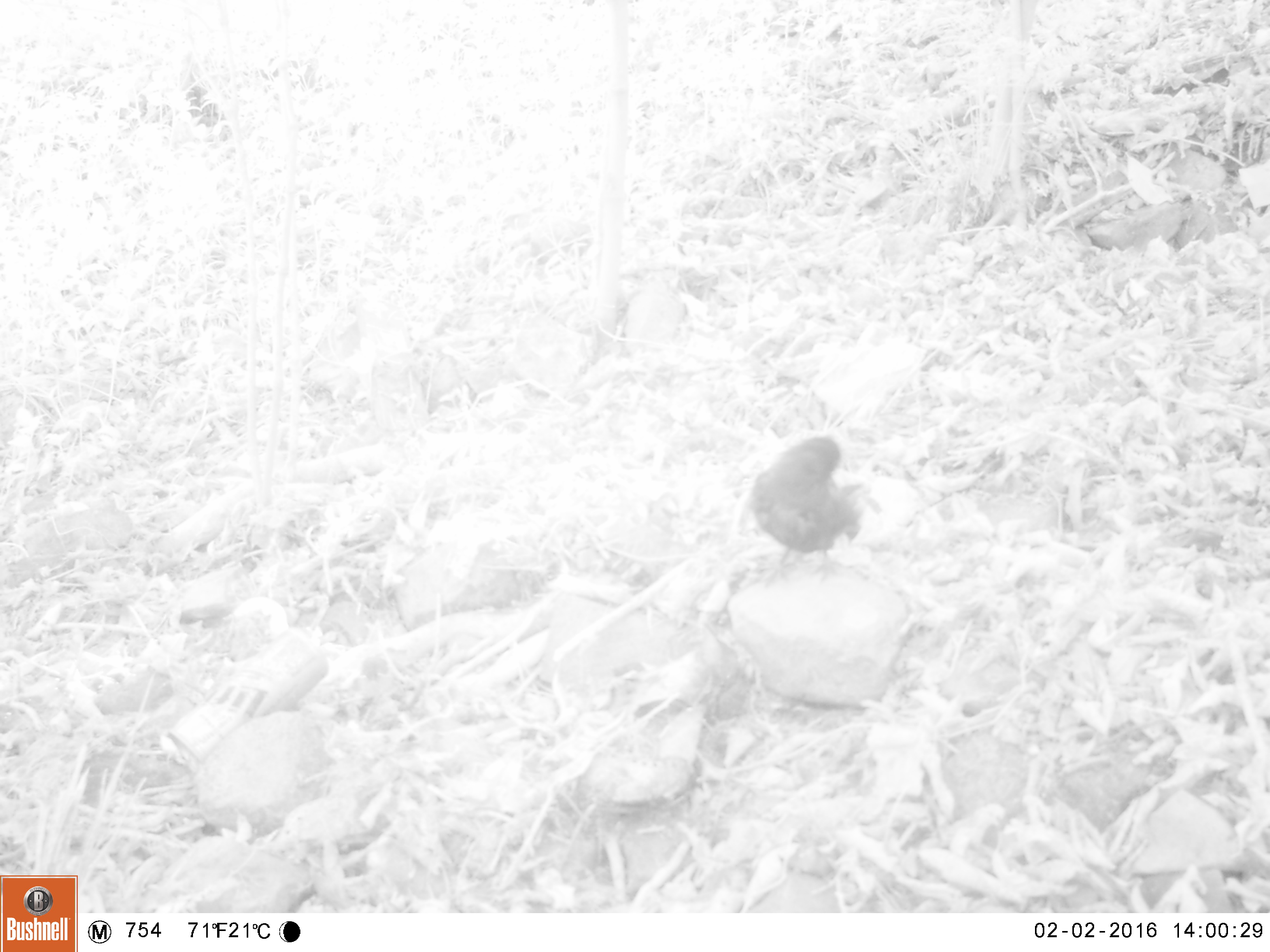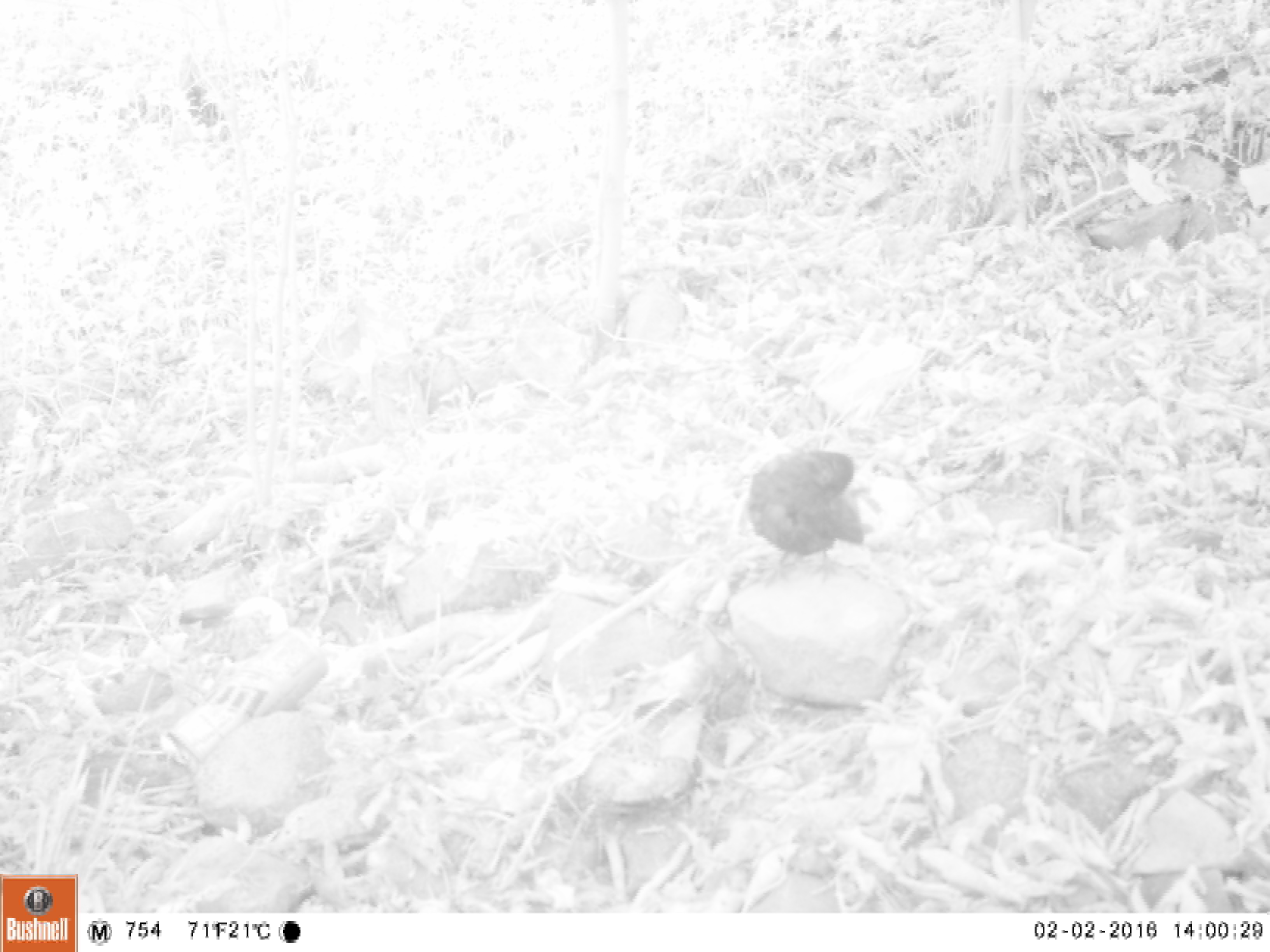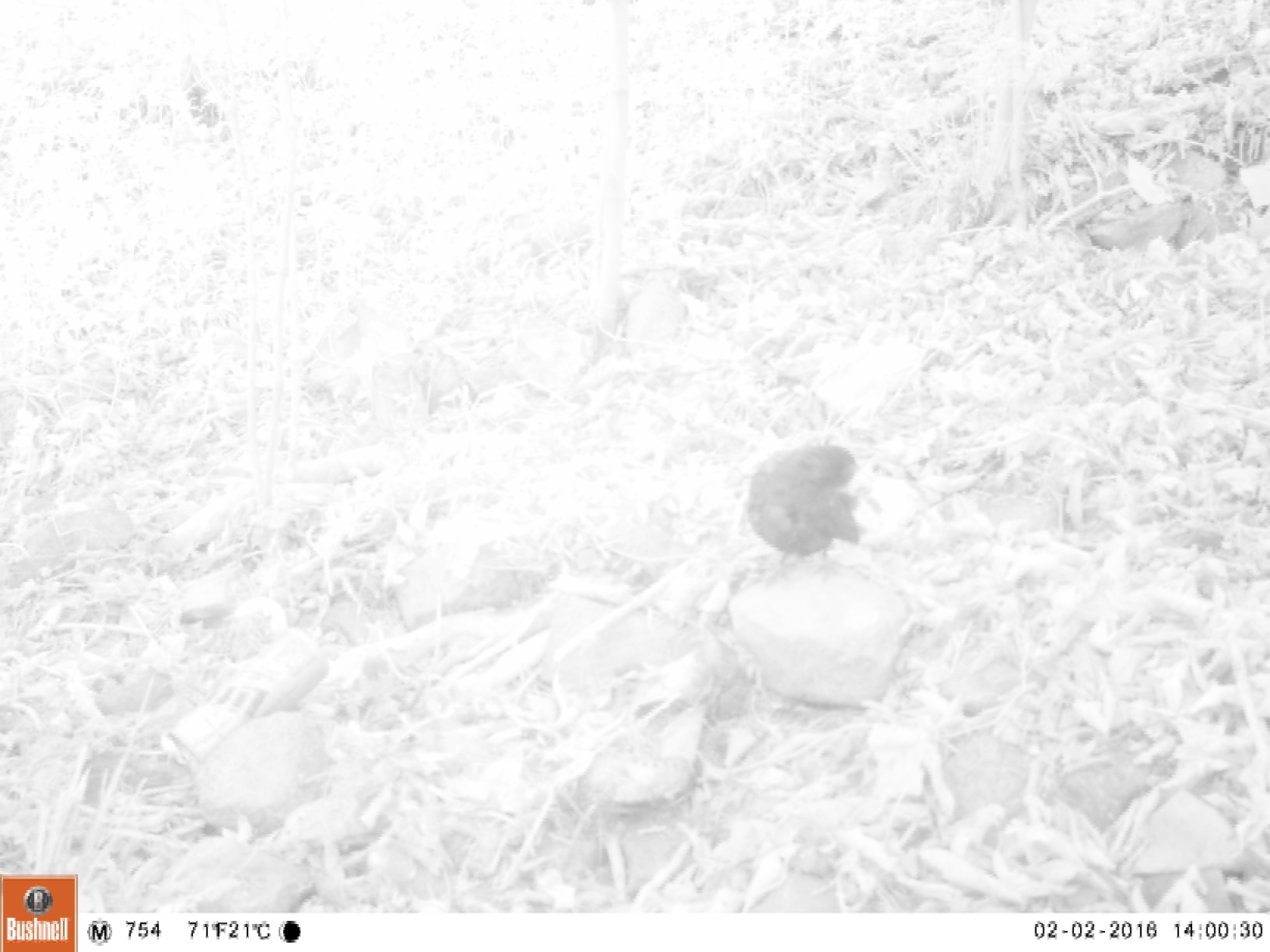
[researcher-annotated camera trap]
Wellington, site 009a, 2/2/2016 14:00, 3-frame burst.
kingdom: Animalia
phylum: Chordata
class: Aves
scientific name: Aves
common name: bird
Bird (Aves).